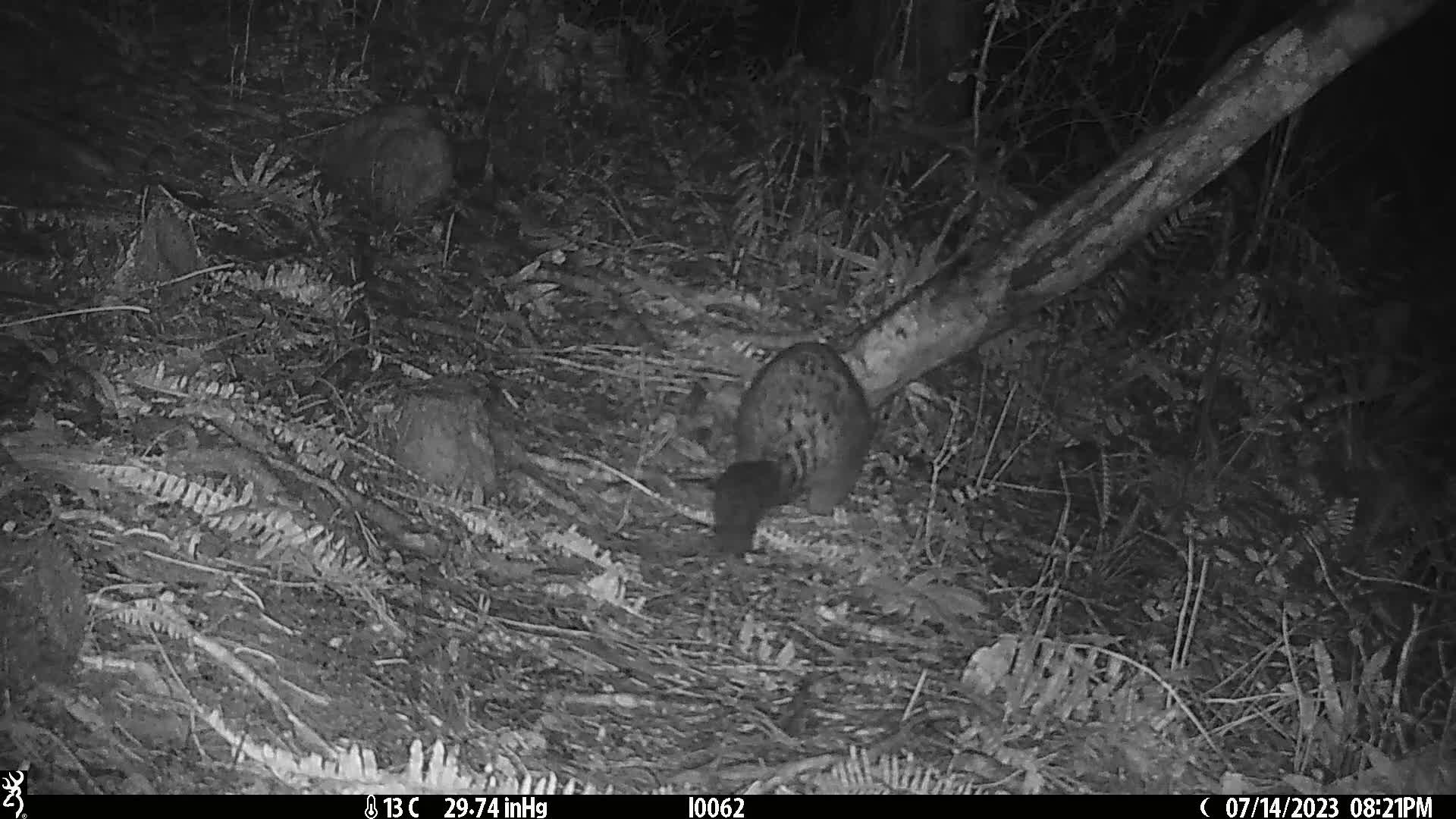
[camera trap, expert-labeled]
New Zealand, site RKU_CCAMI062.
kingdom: Animalia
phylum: Chordata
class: Mammalia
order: Diprotodontia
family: Phalangeridae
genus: Trichosurus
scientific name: Trichosurus vulpecula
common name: common brushtail possum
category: possum